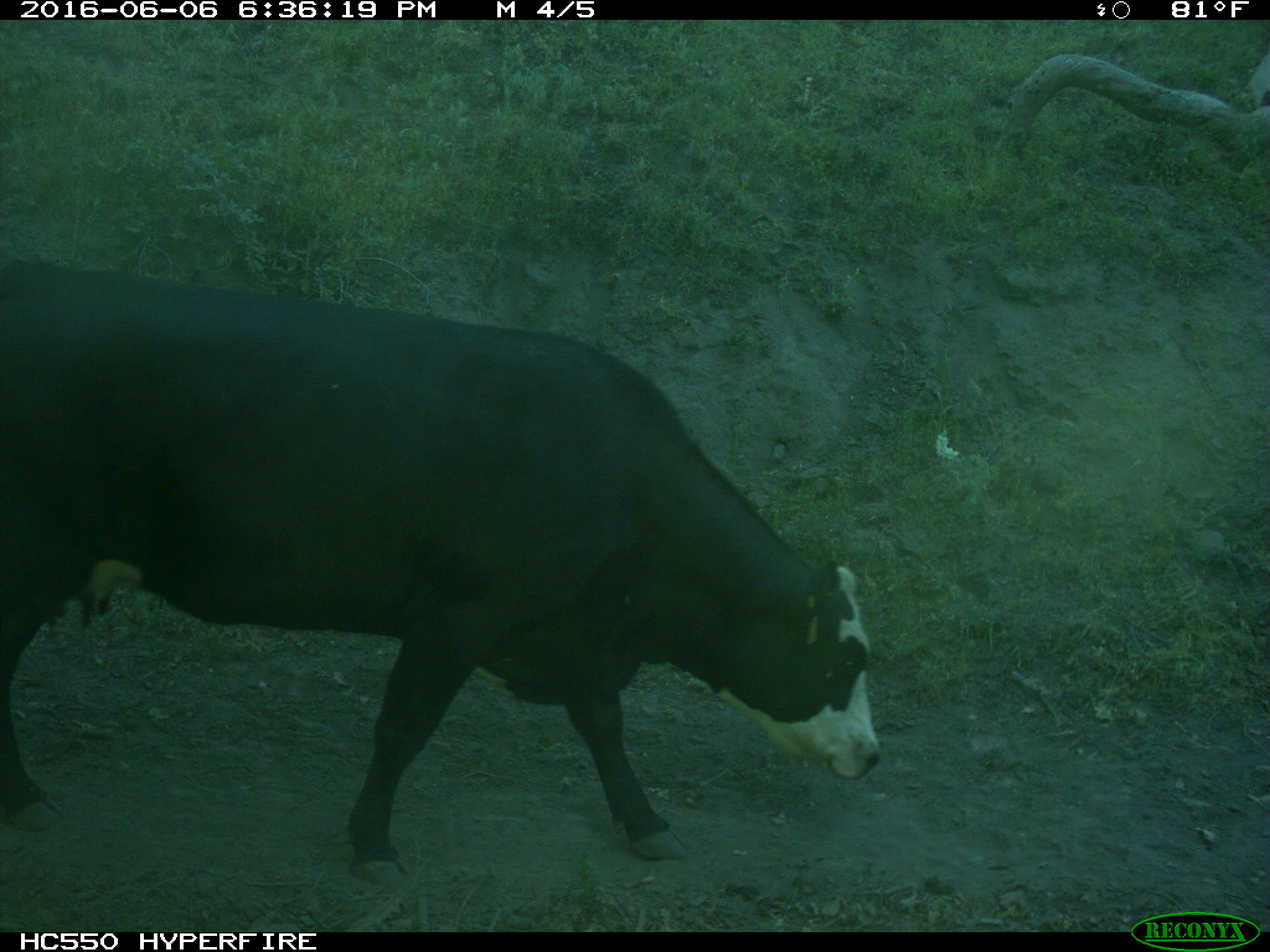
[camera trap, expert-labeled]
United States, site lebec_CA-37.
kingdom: Animalia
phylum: Chordata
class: Mammalia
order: Artiodactyla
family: Bovidae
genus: Bos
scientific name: Bos taurus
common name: domestic cow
Bos taurus (domestic cow).